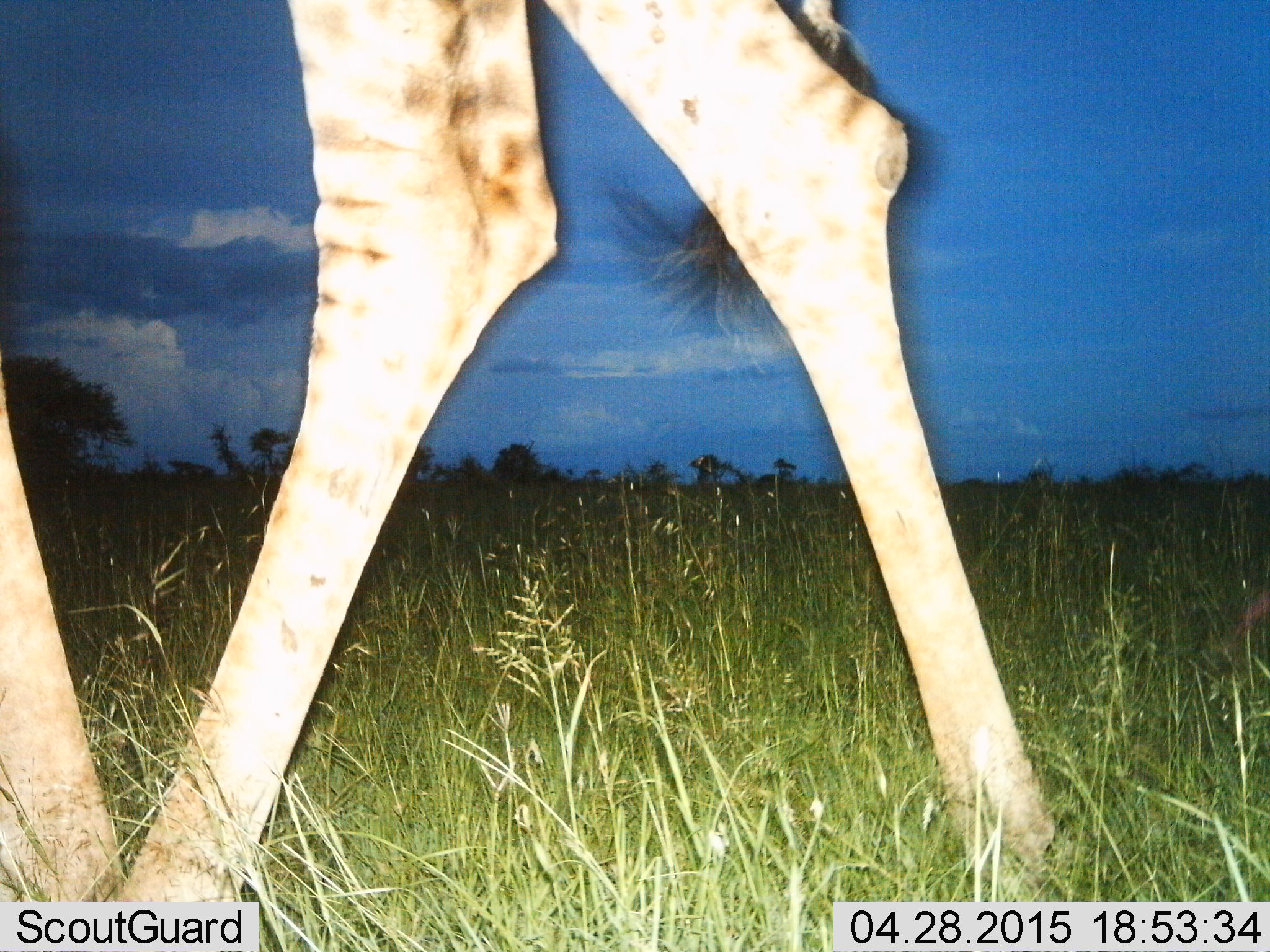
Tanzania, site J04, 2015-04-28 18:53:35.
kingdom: Animalia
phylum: Chordata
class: Mammalia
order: Artiodactyla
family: Giraffidae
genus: Giraffa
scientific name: Giraffa camelopardalis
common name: giraffe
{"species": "giraffe (Giraffa camelopardalis)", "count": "1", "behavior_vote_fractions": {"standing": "30%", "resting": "0%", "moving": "90%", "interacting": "0%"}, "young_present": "0%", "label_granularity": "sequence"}